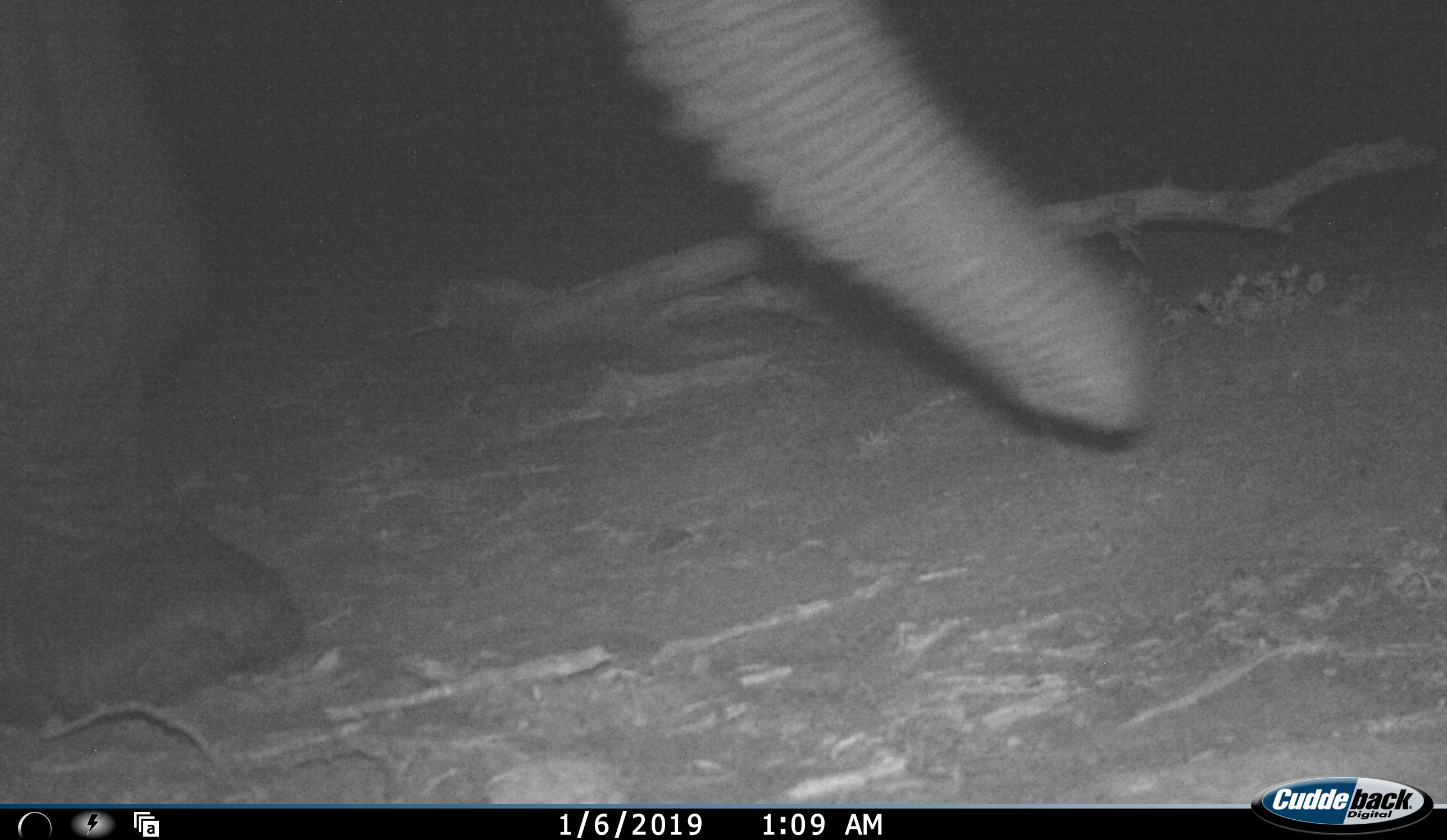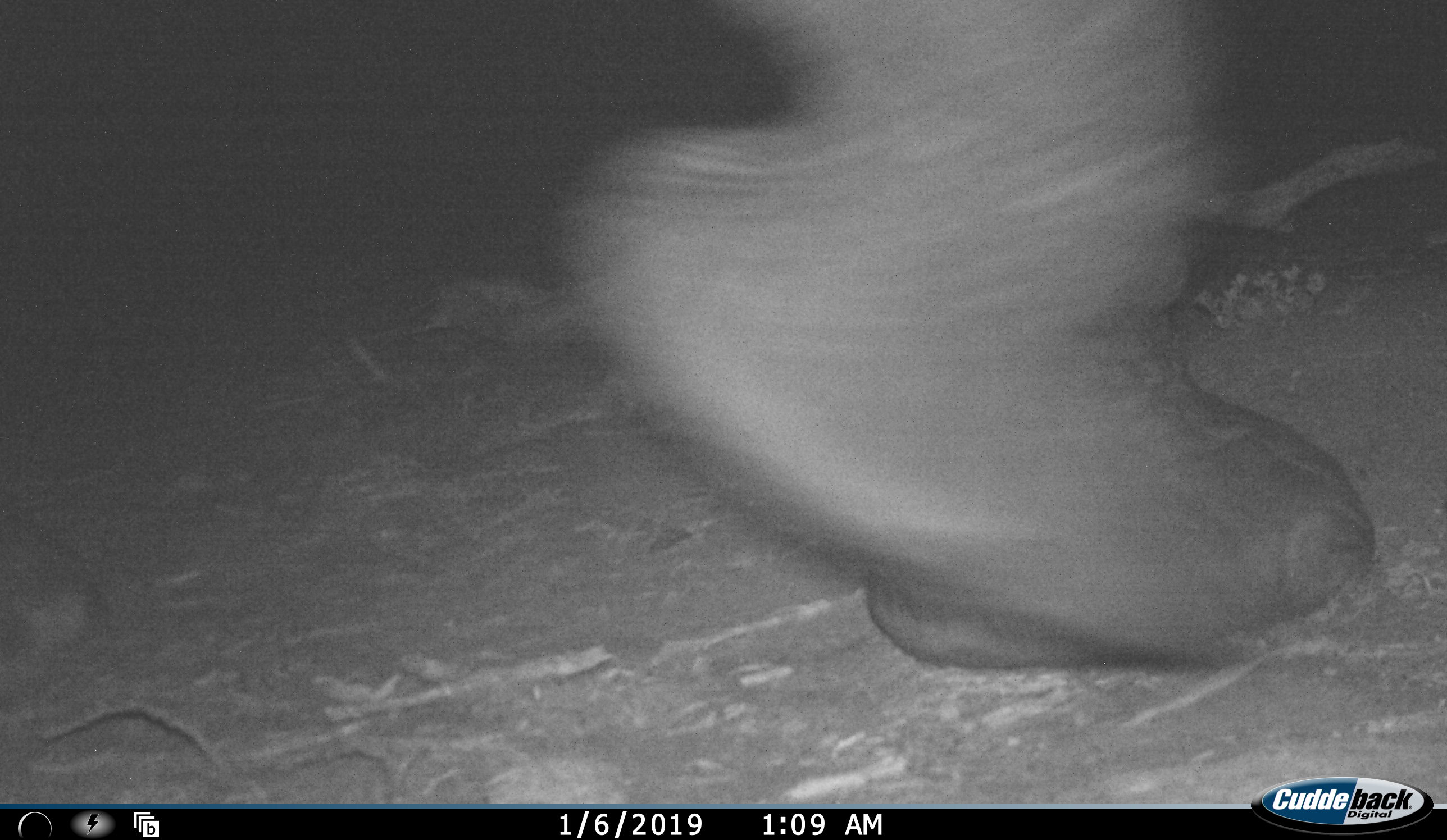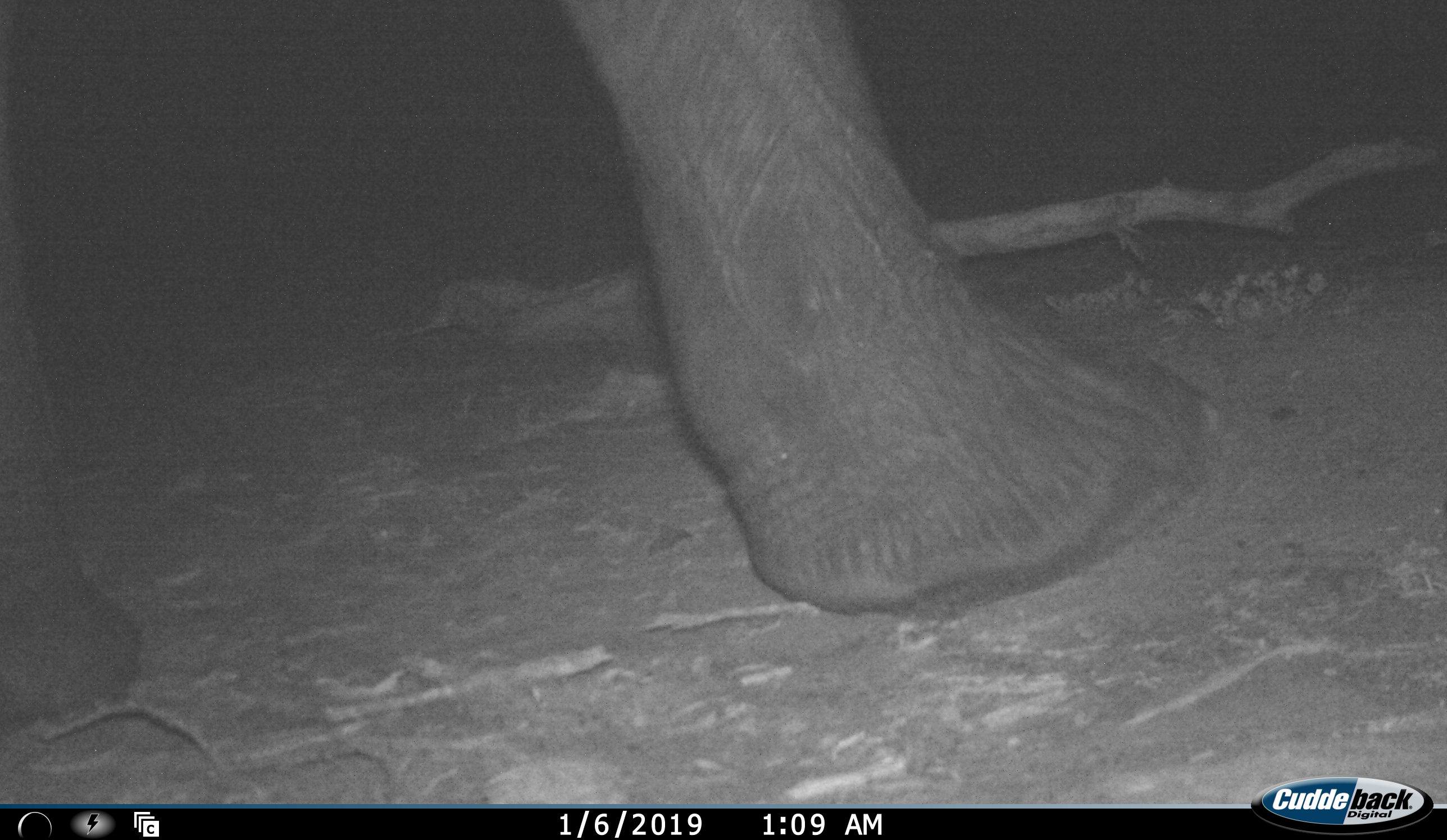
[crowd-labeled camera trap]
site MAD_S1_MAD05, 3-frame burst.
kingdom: Animalia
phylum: Chordata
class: Mammalia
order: Proboscidea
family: Elephantidae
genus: Loxodonta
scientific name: Loxodonta africana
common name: african bush elephant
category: elephant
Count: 1.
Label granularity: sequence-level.